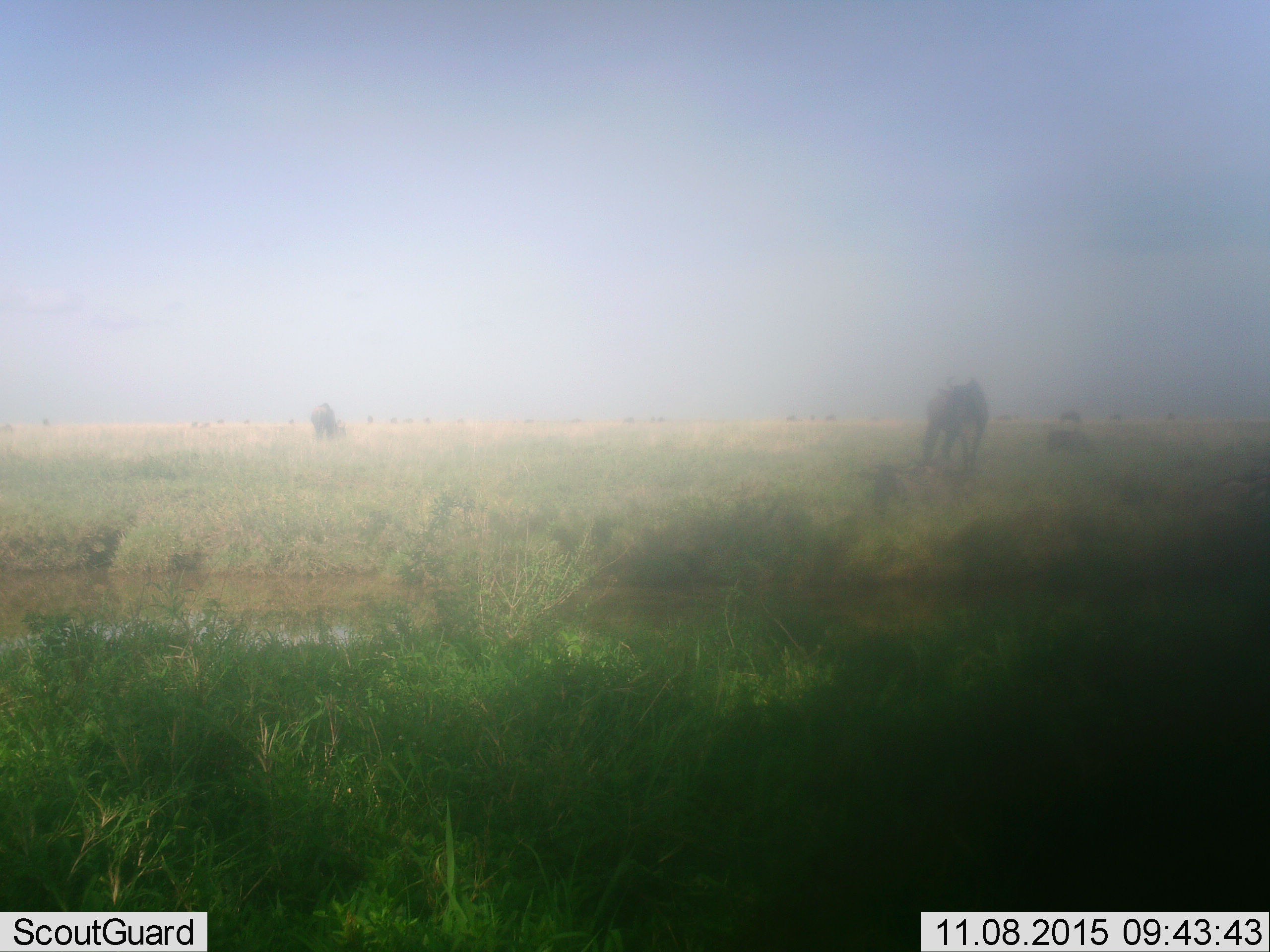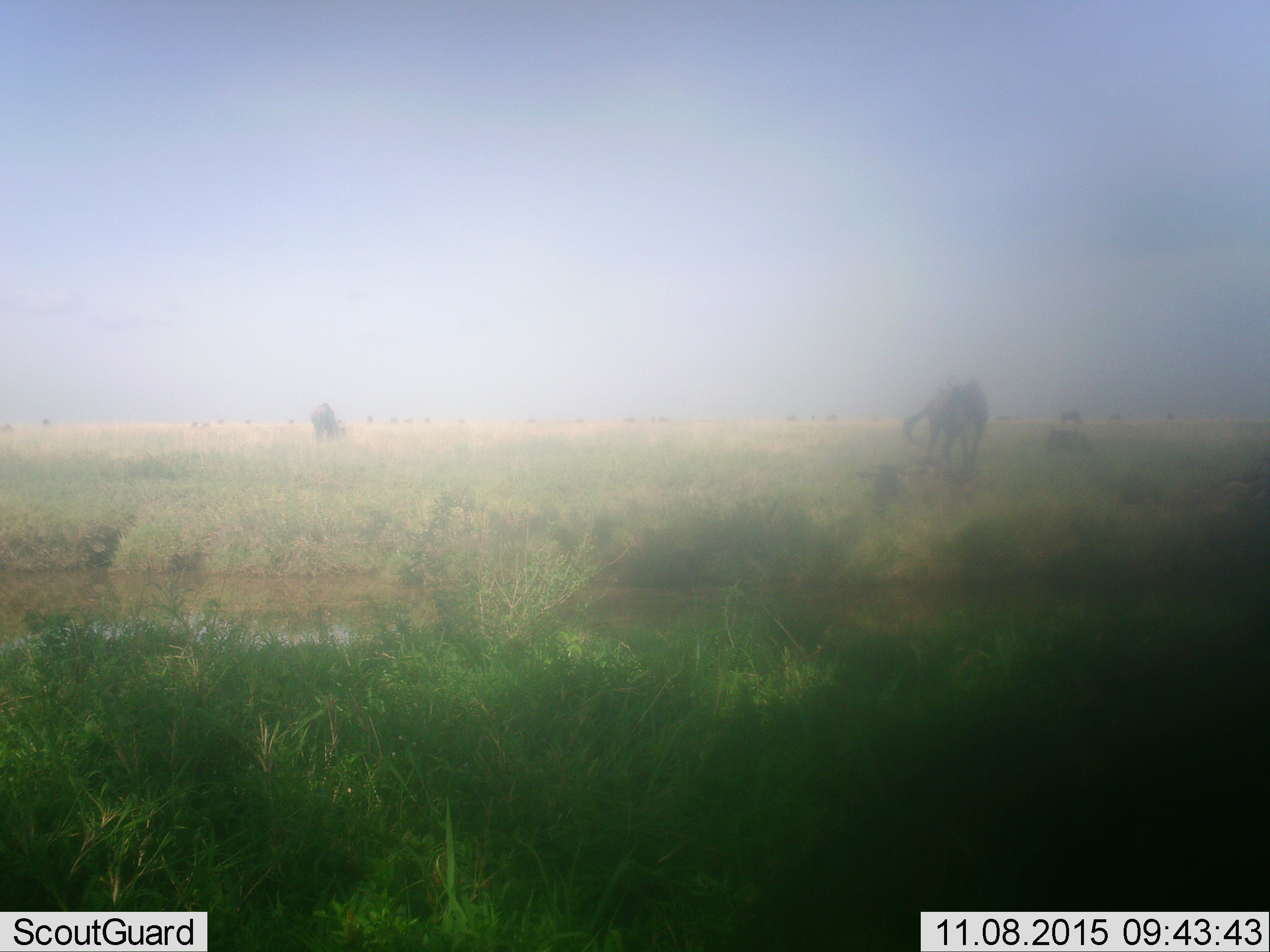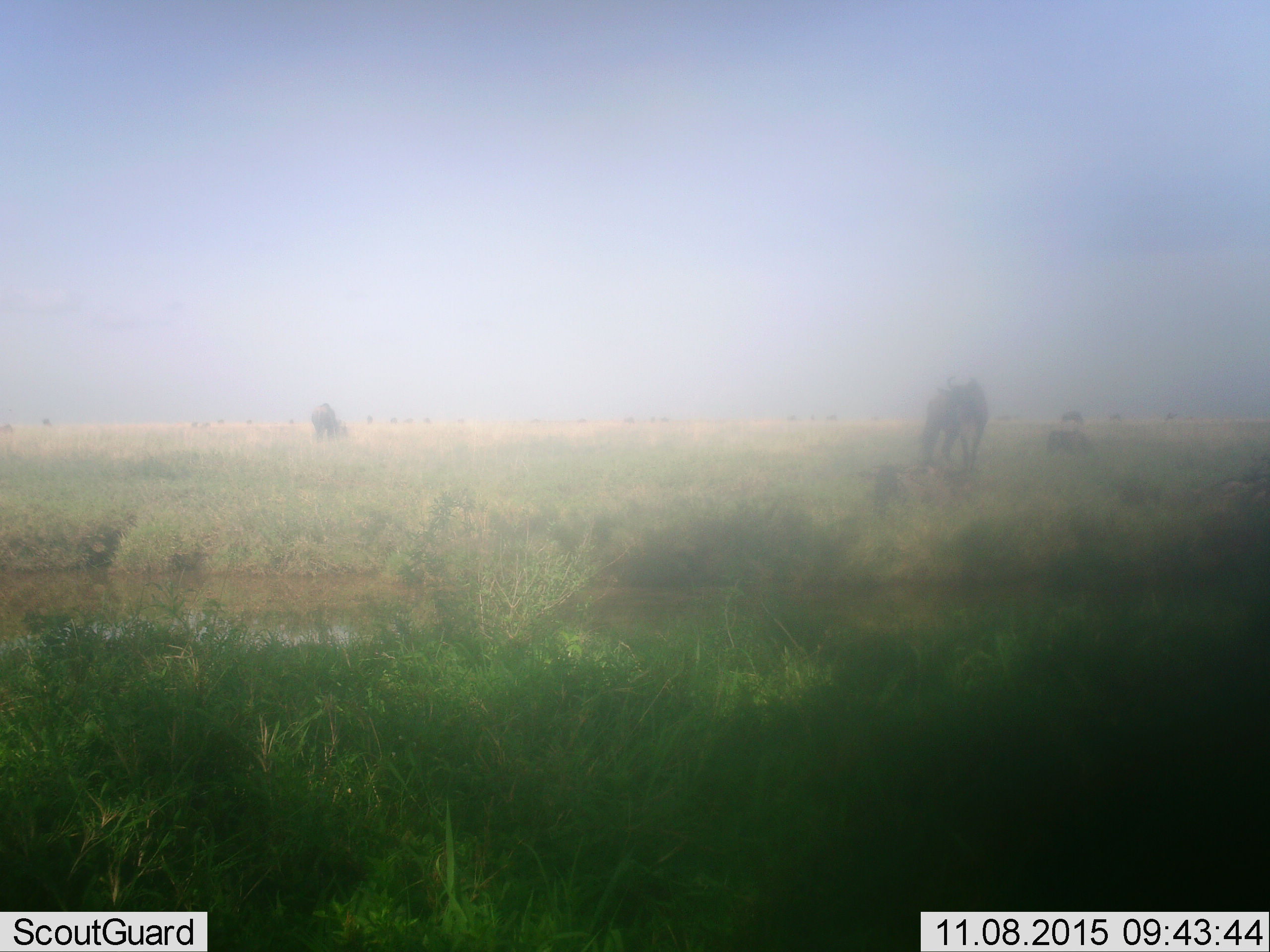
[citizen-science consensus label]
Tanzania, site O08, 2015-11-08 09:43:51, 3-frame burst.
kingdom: Animalia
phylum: Chordata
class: Mammalia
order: Artiodactyla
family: Bovidae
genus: Connochaetes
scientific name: Connochaetes taurinus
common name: blue wildebeest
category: wildebeest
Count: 11-50.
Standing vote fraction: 50%.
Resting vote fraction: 25%.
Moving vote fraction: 0%.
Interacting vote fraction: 0%.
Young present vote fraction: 0%.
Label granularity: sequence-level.